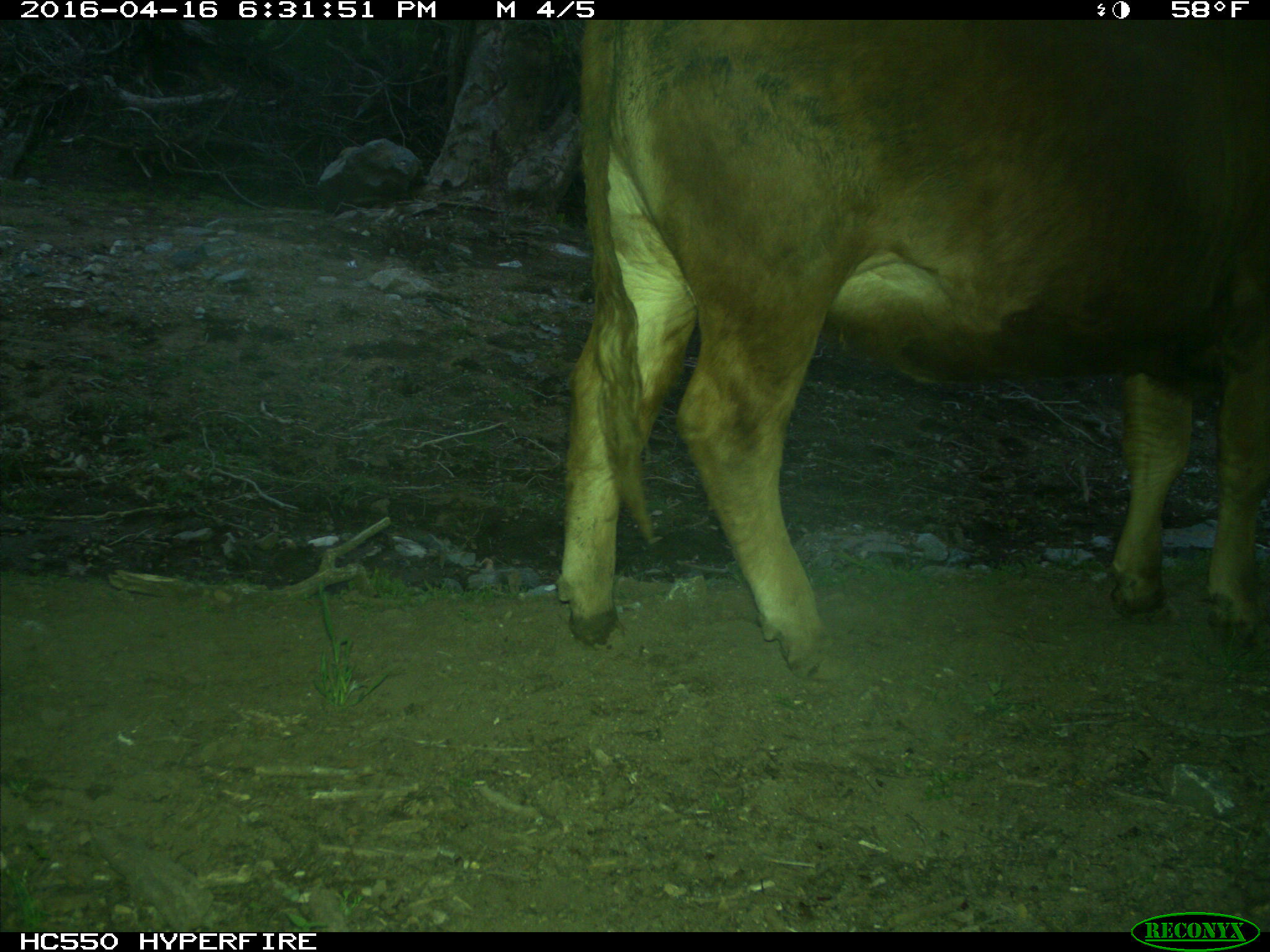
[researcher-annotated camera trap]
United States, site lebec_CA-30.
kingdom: Animalia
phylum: Chordata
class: Mammalia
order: Artiodactyla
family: Bovidae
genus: Bos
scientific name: Bos taurus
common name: domestic cow